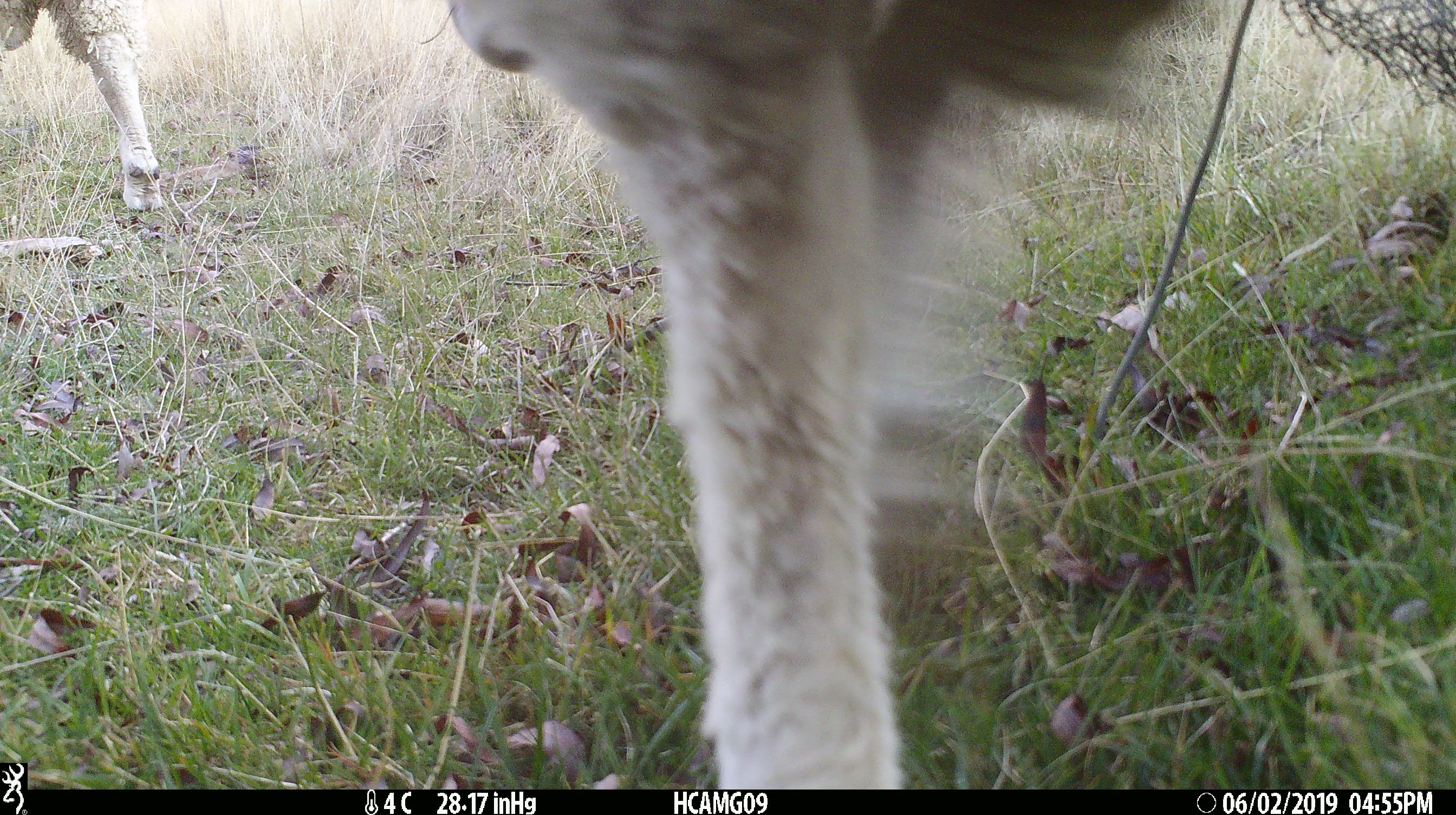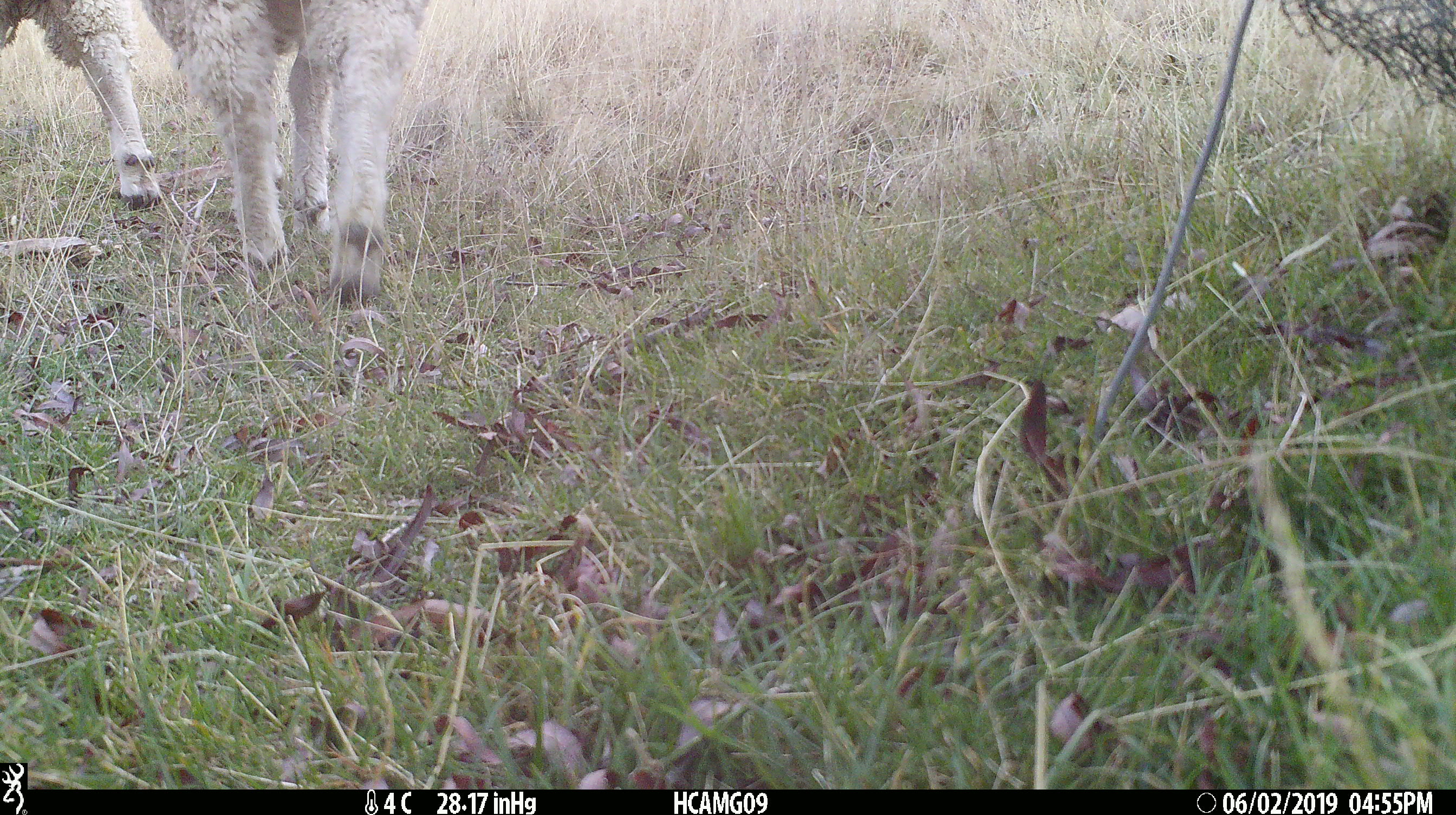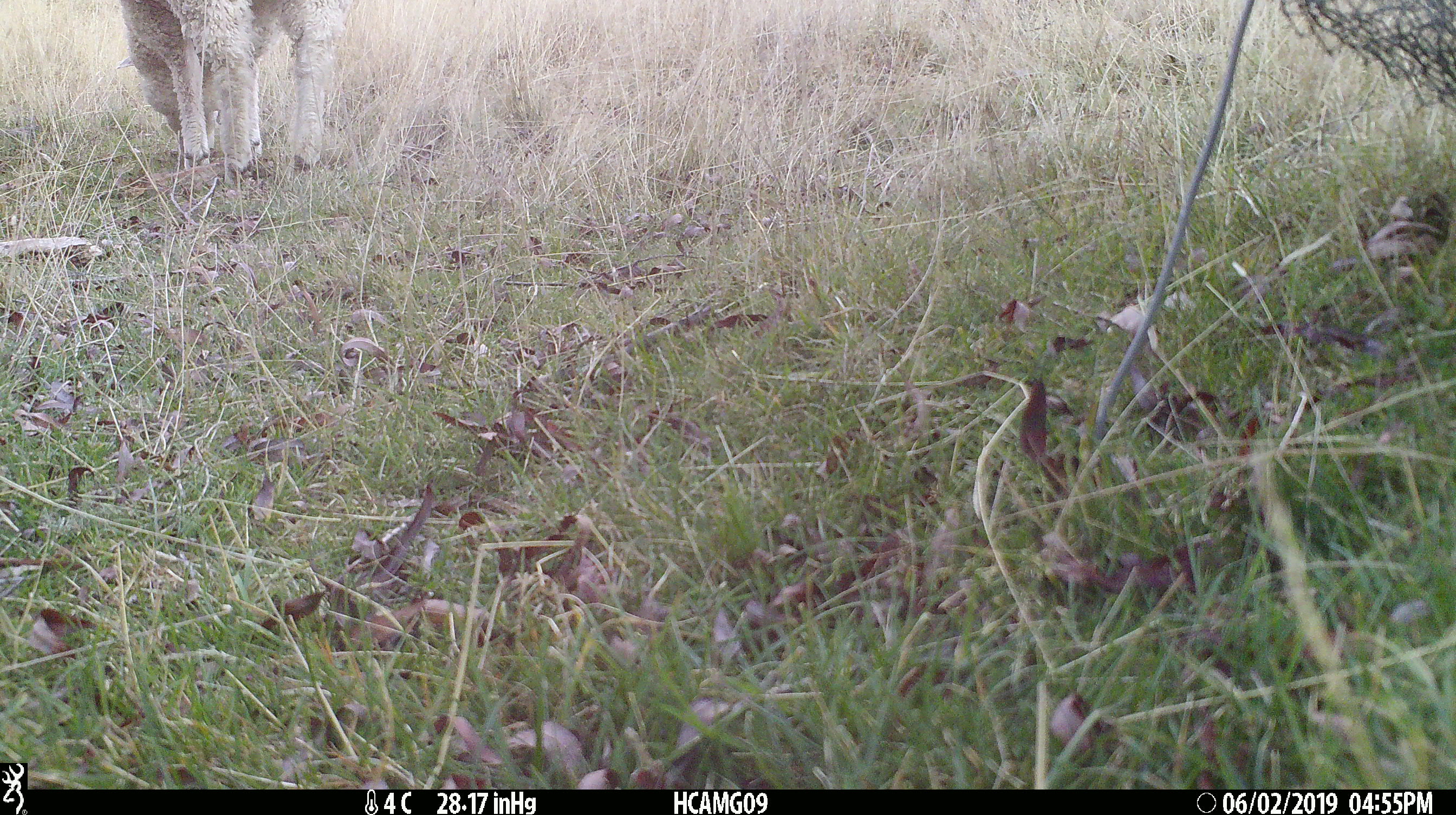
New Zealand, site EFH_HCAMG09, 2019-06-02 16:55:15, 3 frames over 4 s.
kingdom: Animalia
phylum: Chordata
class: Mammalia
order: Artiodactyla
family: Bovidae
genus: Ovis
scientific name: Ovis aries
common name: domestic sheep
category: sheep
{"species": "sheep (domestic sheep) (Ovis aries)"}